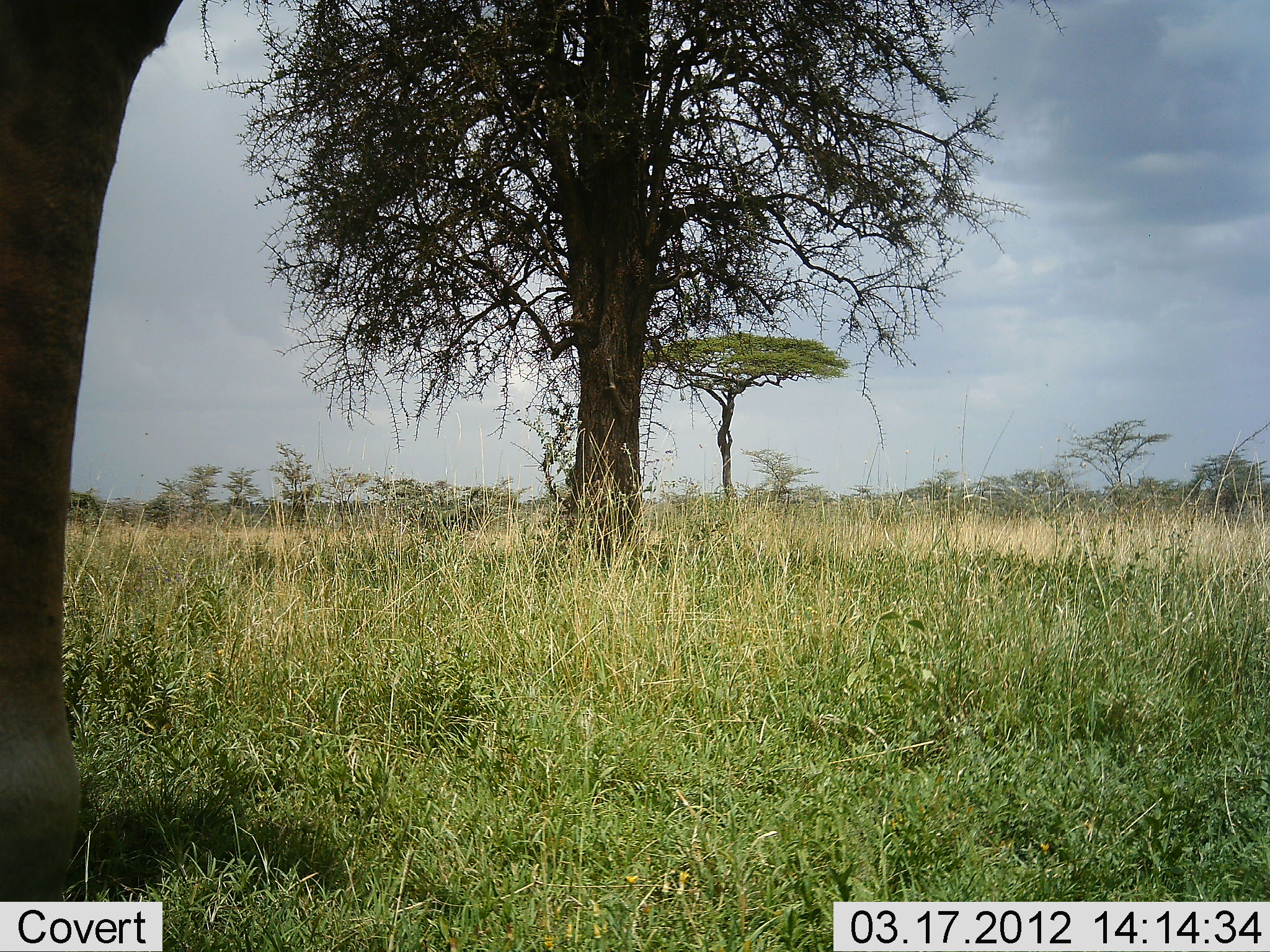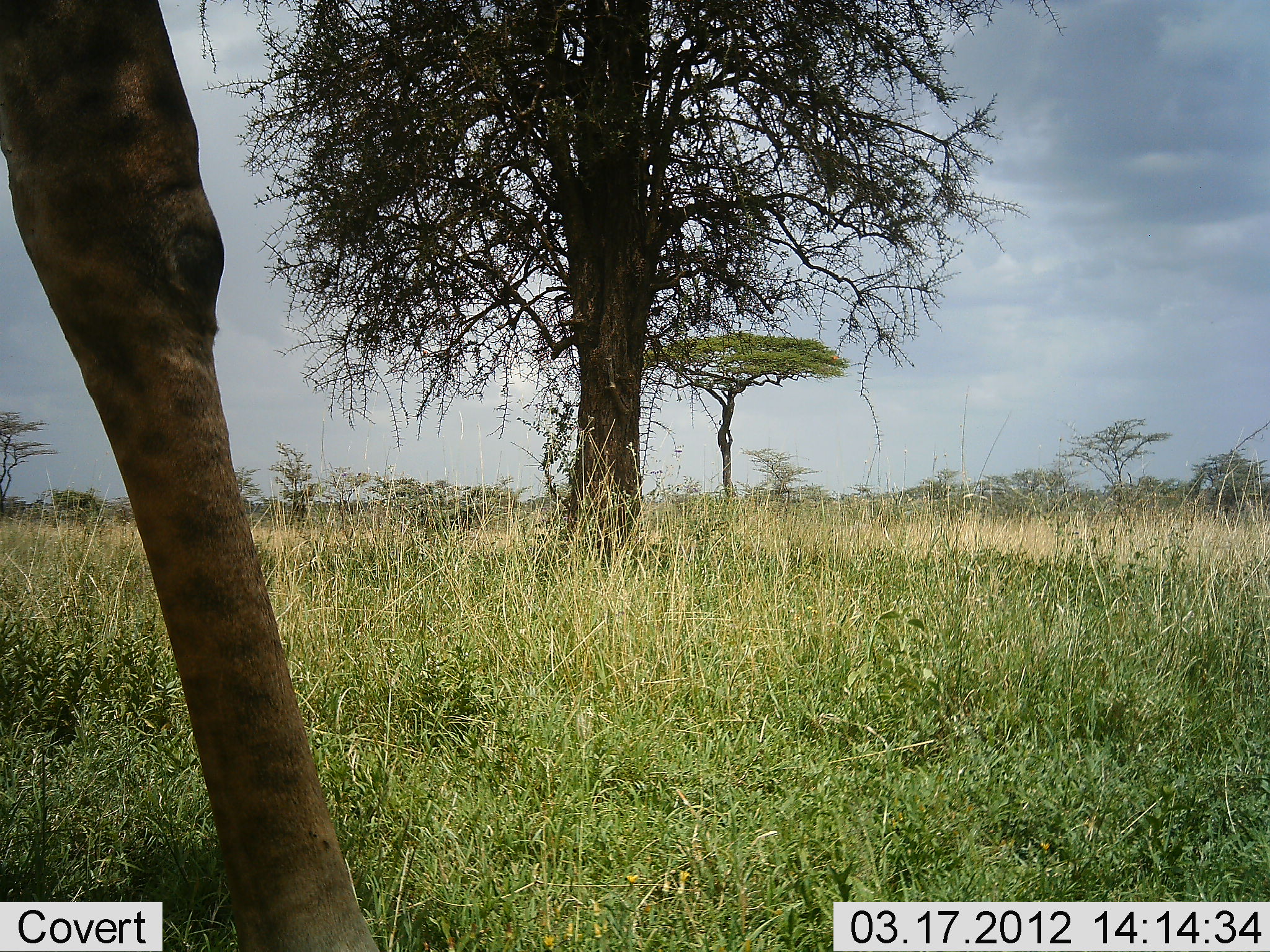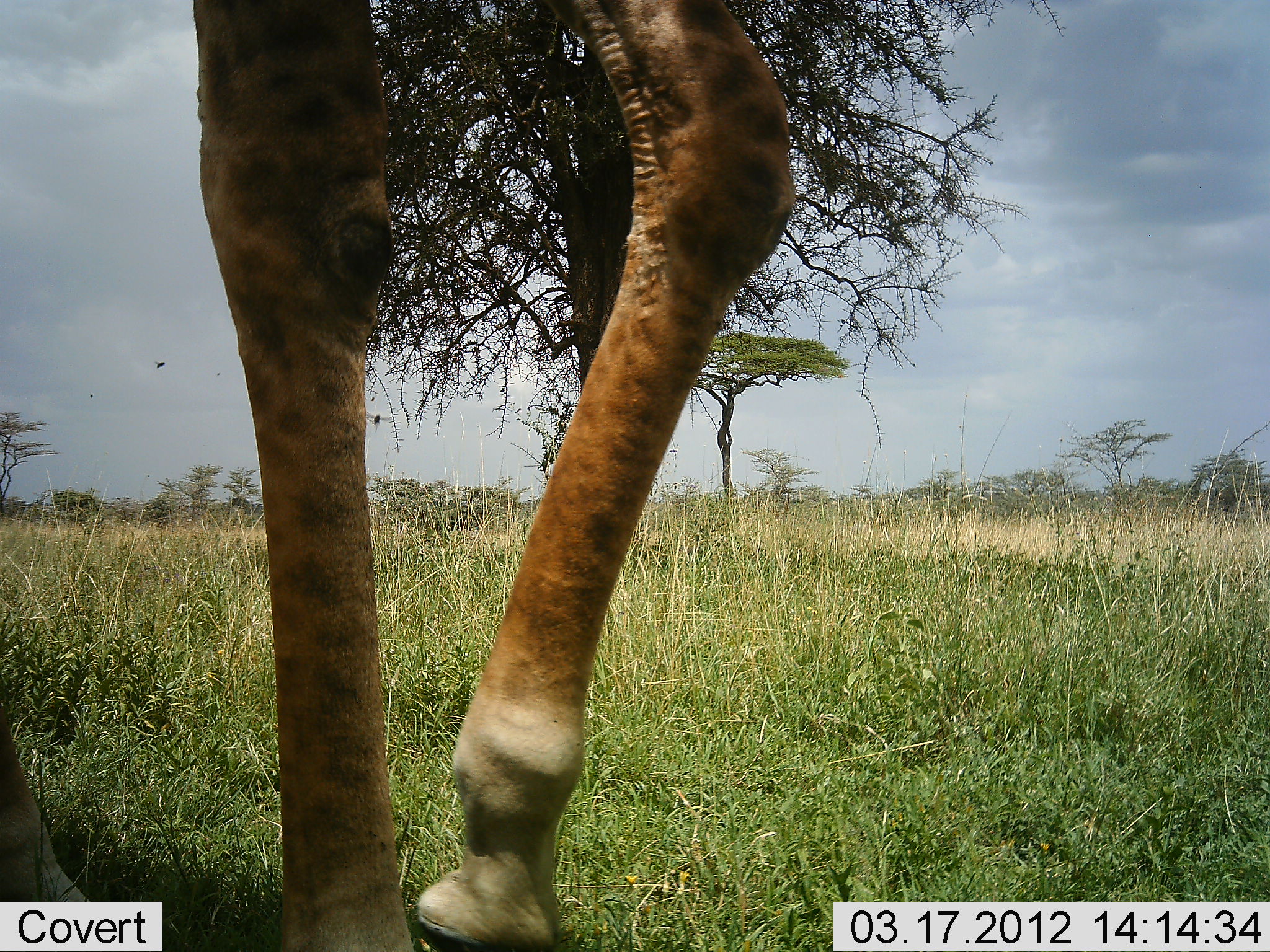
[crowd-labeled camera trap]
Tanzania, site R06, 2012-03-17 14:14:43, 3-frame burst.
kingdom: Animalia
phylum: Chordata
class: Mammalia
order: Artiodactyla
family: Giraffidae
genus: Giraffa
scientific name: Giraffa camelopardalis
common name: giraffe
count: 1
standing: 7%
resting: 0%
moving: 100%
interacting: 0%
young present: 0%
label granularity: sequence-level